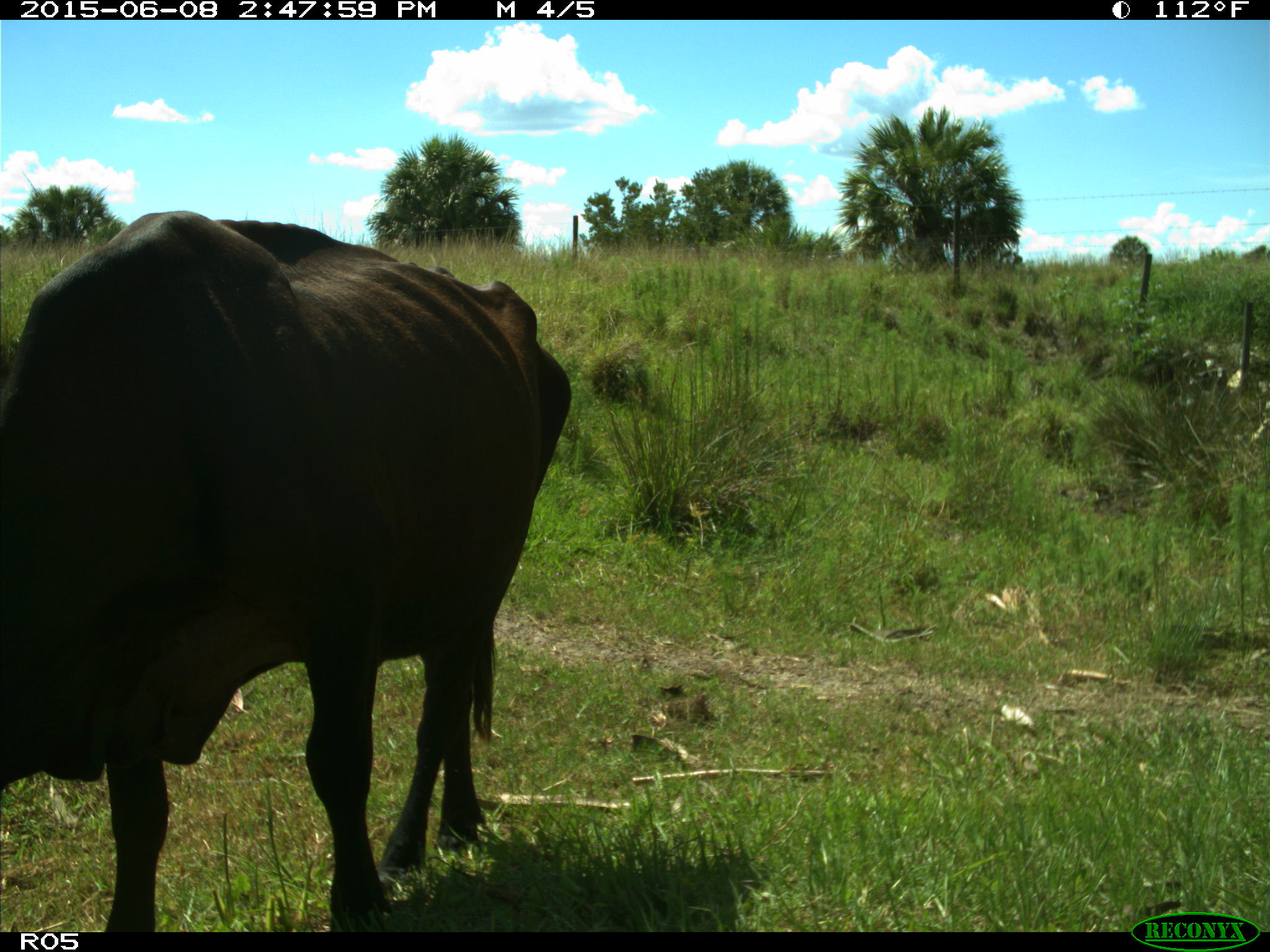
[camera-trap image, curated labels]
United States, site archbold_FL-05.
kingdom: Animalia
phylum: Chordata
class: Mammalia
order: Artiodactyla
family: Bovidae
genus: Bos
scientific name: Bos taurus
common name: domestic cow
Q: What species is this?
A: Bos taurus (domestic cow).